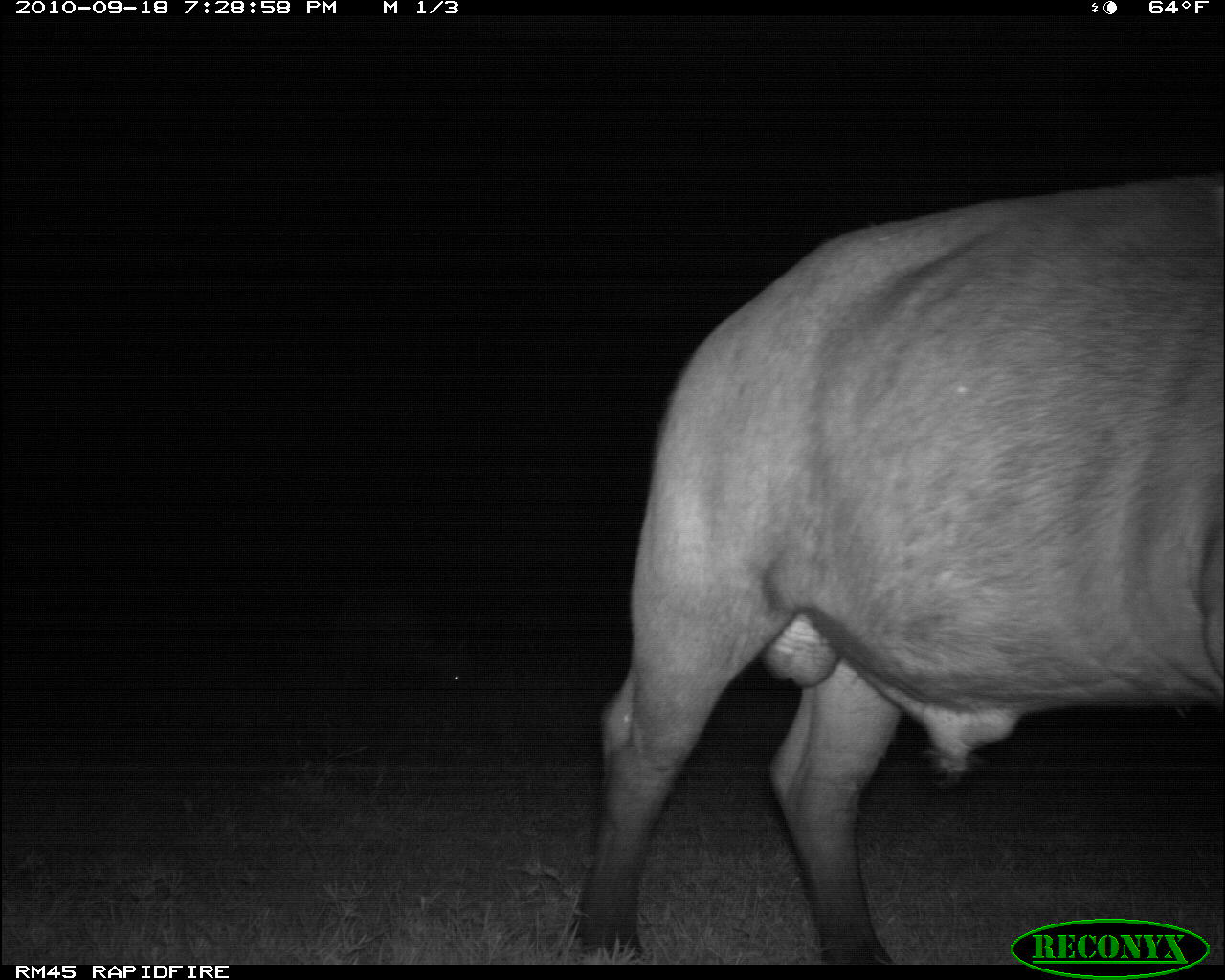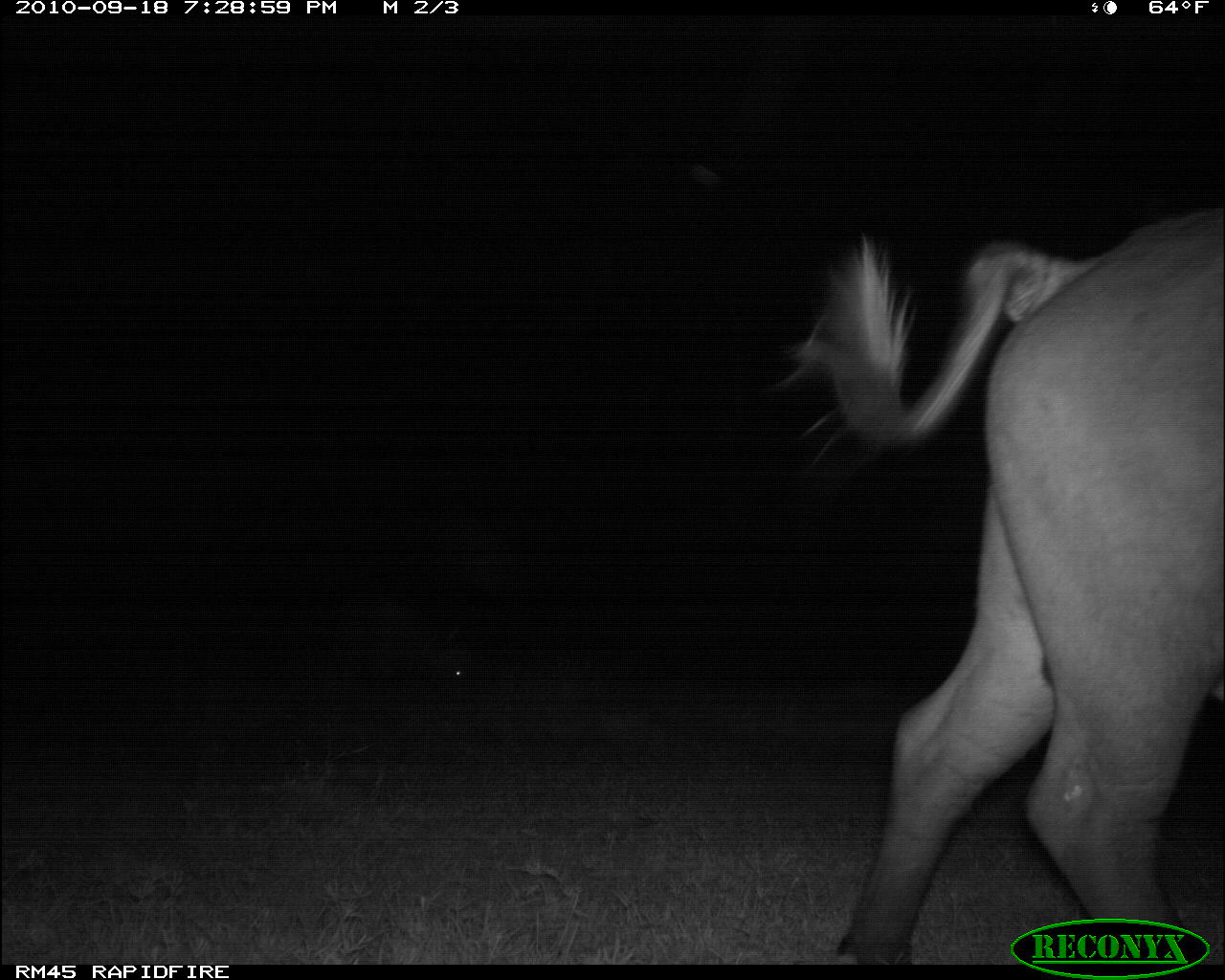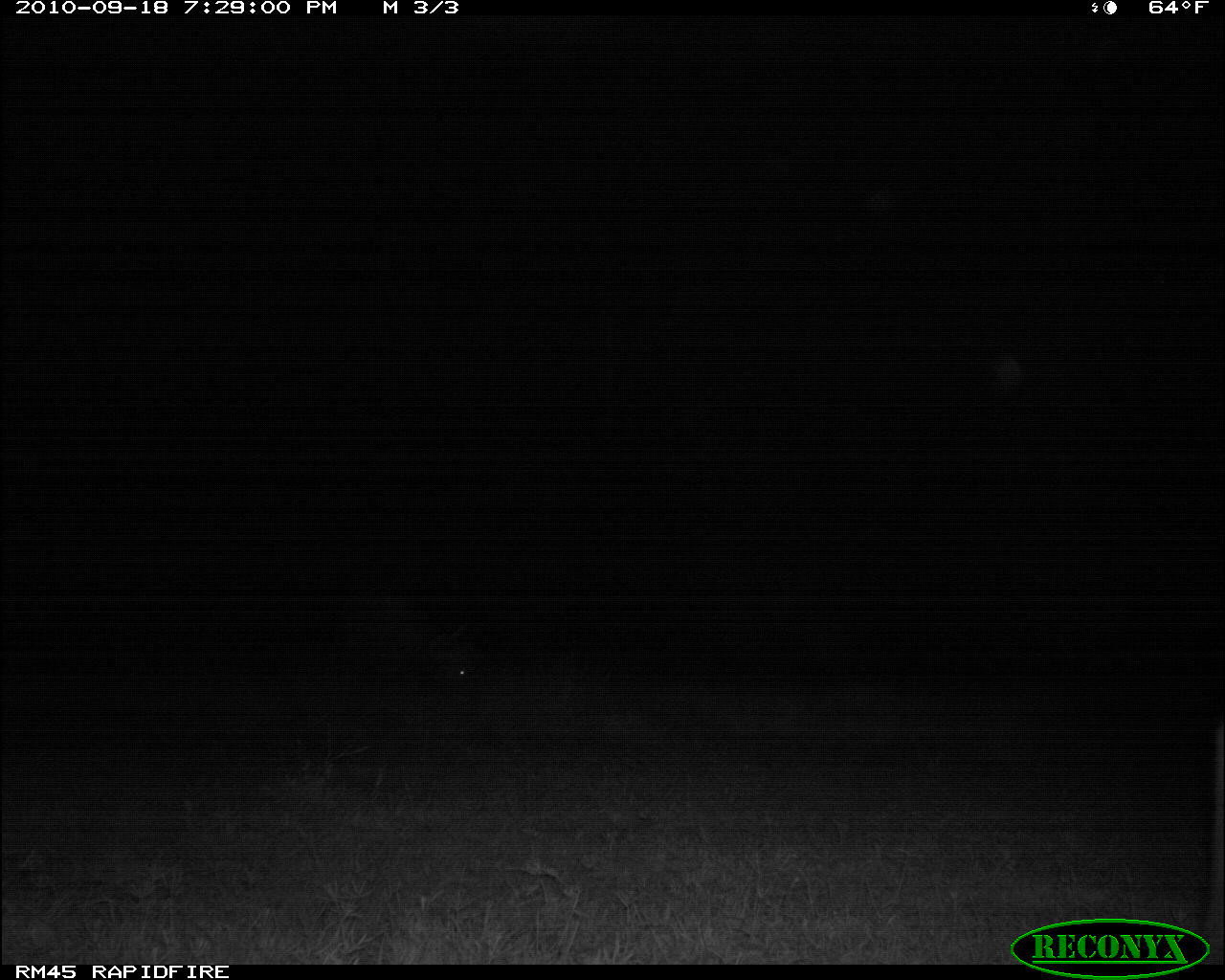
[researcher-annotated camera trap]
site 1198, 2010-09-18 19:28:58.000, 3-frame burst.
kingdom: Animalia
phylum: Chordata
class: Mammalia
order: Artiodactyla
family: Bovidae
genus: Syncerus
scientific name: Syncerus caffer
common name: african buffalo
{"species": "Syncerus caffer (african buffalo)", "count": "2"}